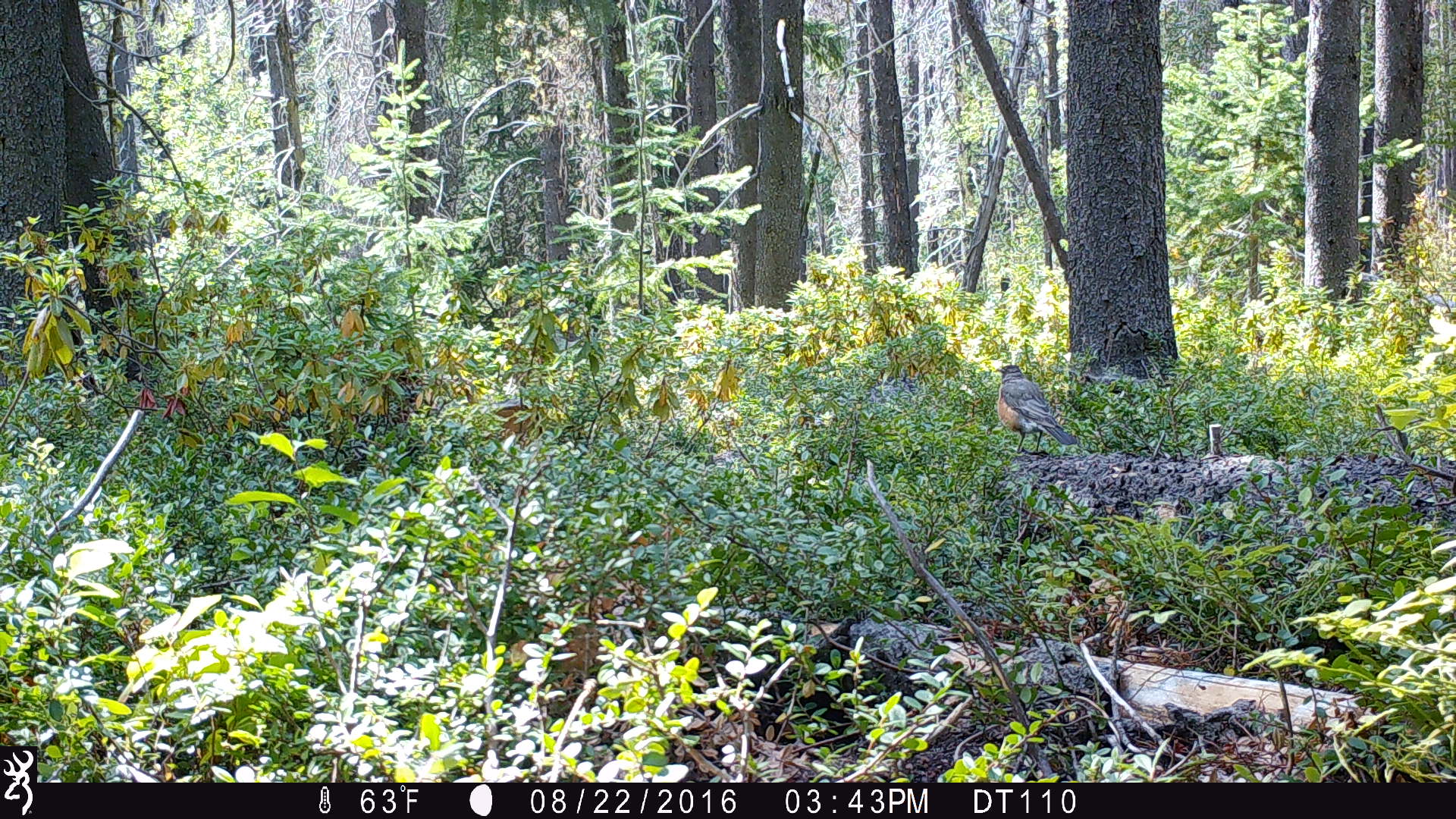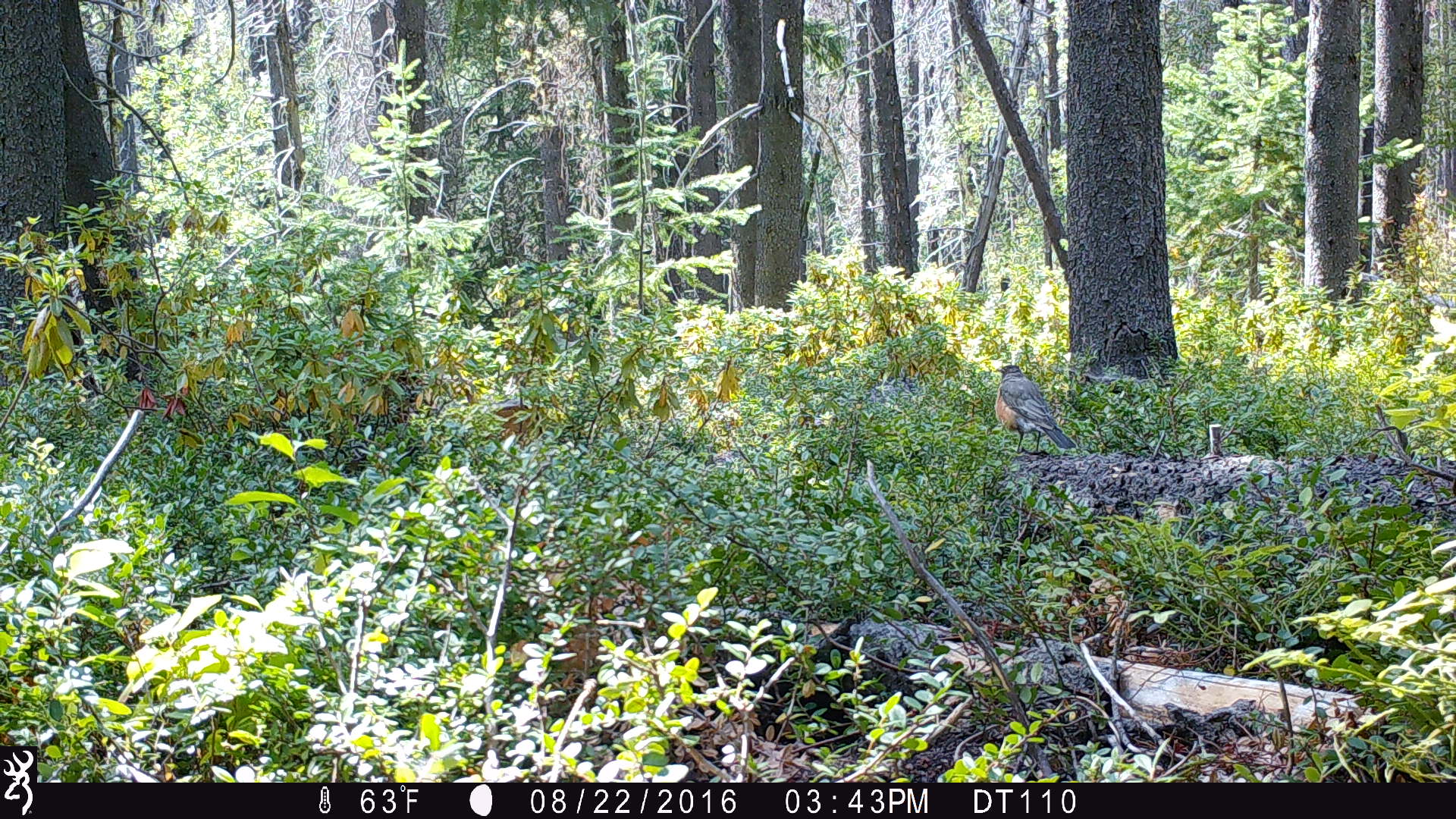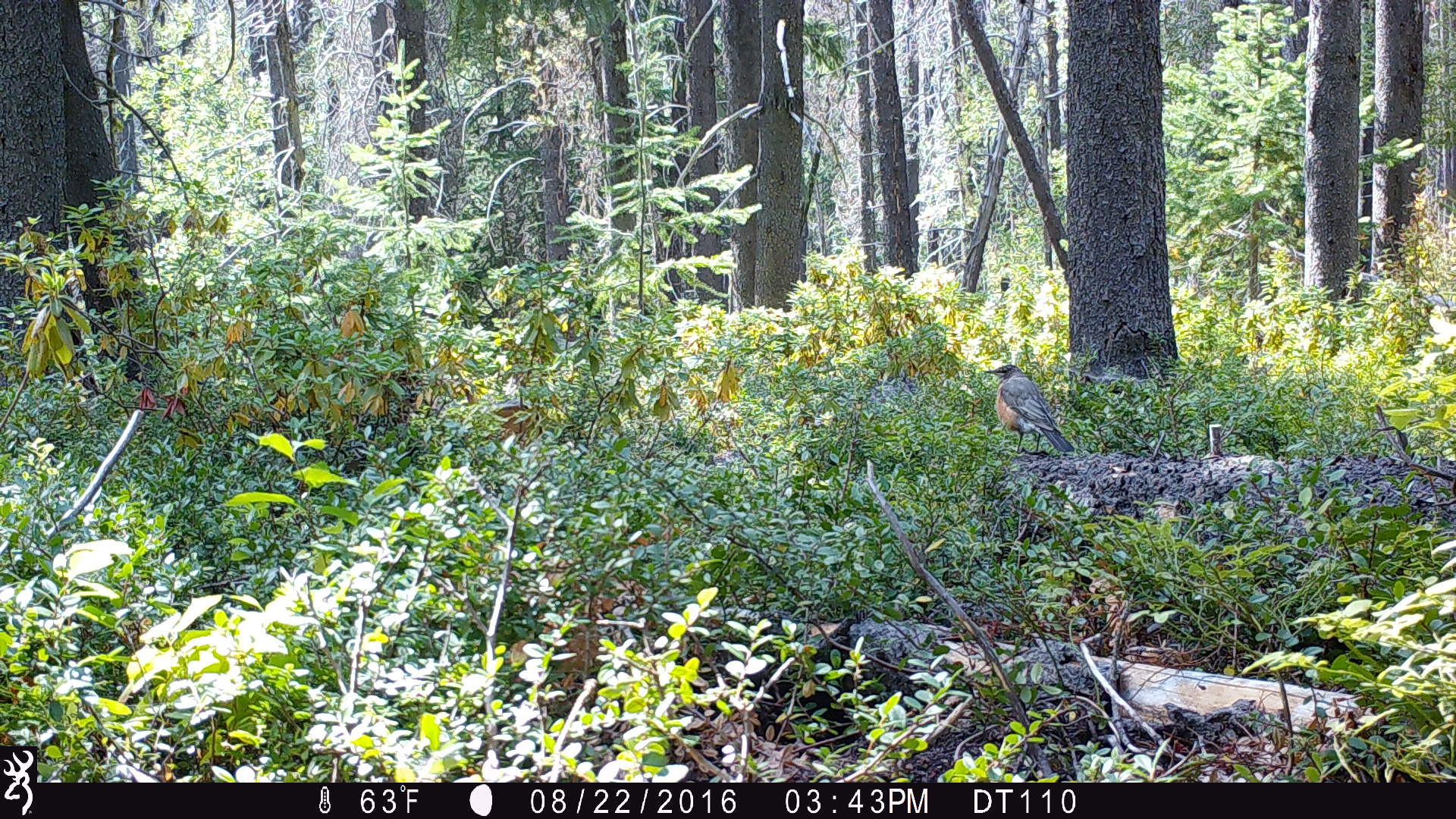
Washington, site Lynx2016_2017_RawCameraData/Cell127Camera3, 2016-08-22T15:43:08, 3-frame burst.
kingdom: Animalia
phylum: Chordata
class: Aves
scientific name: Aves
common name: birds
Aves (birds). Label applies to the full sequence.